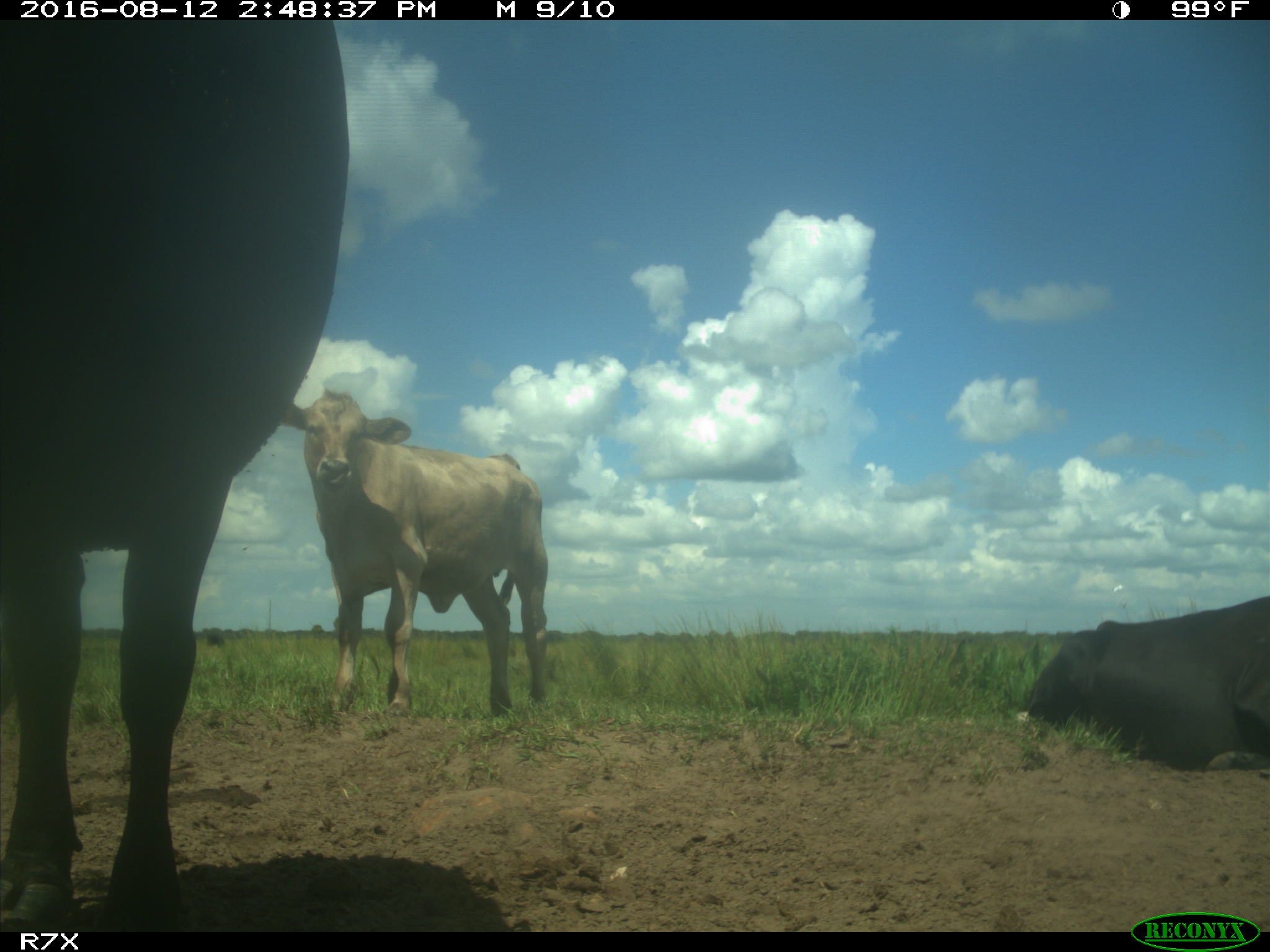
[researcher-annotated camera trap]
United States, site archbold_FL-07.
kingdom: Animalia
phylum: Chordata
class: Mammalia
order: Artiodactyla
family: Bovidae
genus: Bos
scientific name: Bos taurus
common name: domestic cow